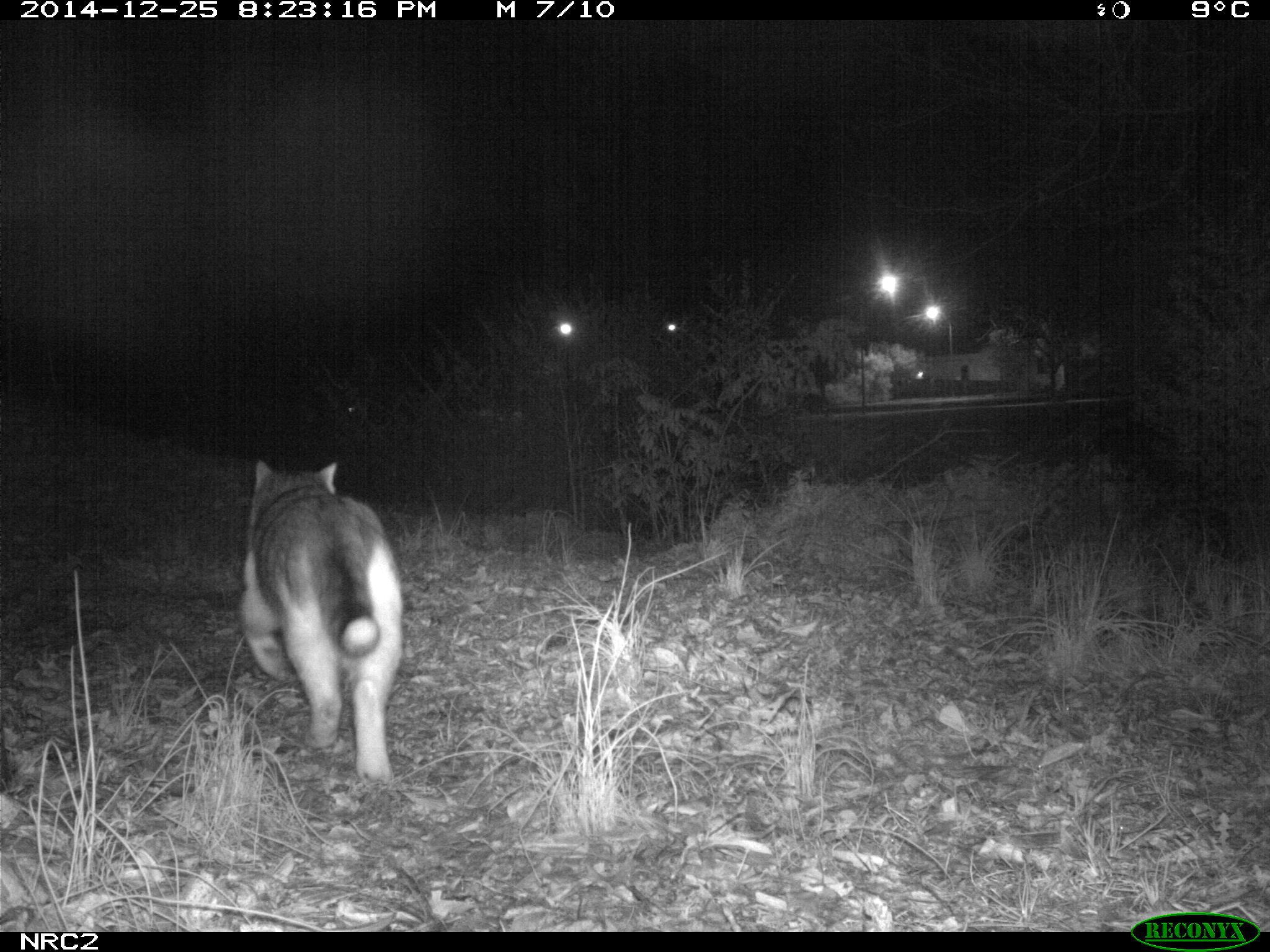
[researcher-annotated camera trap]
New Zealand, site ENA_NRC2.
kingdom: Animalia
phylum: Chordata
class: Mammalia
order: Carnivora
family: Felidae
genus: Felis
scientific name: Felis catus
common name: domestic cat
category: cat